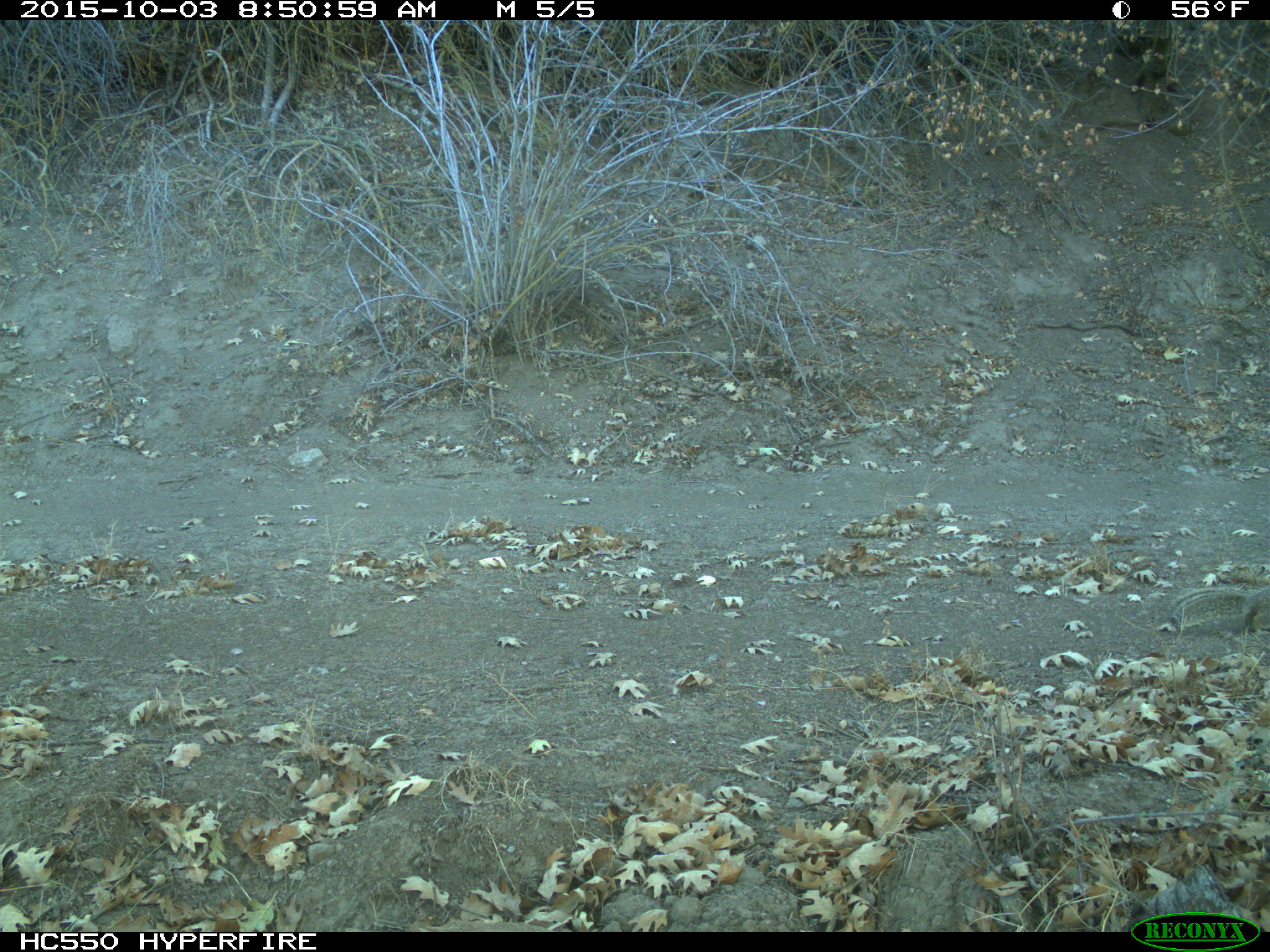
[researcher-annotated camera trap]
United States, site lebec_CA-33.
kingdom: Animalia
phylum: Chordata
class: Mammalia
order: Rodentia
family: Sciuridae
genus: Otospermophilus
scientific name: Otospermophilus beecheyi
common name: california ground squirrel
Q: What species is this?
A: Otospermophilus beecheyi (california ground squirrel).